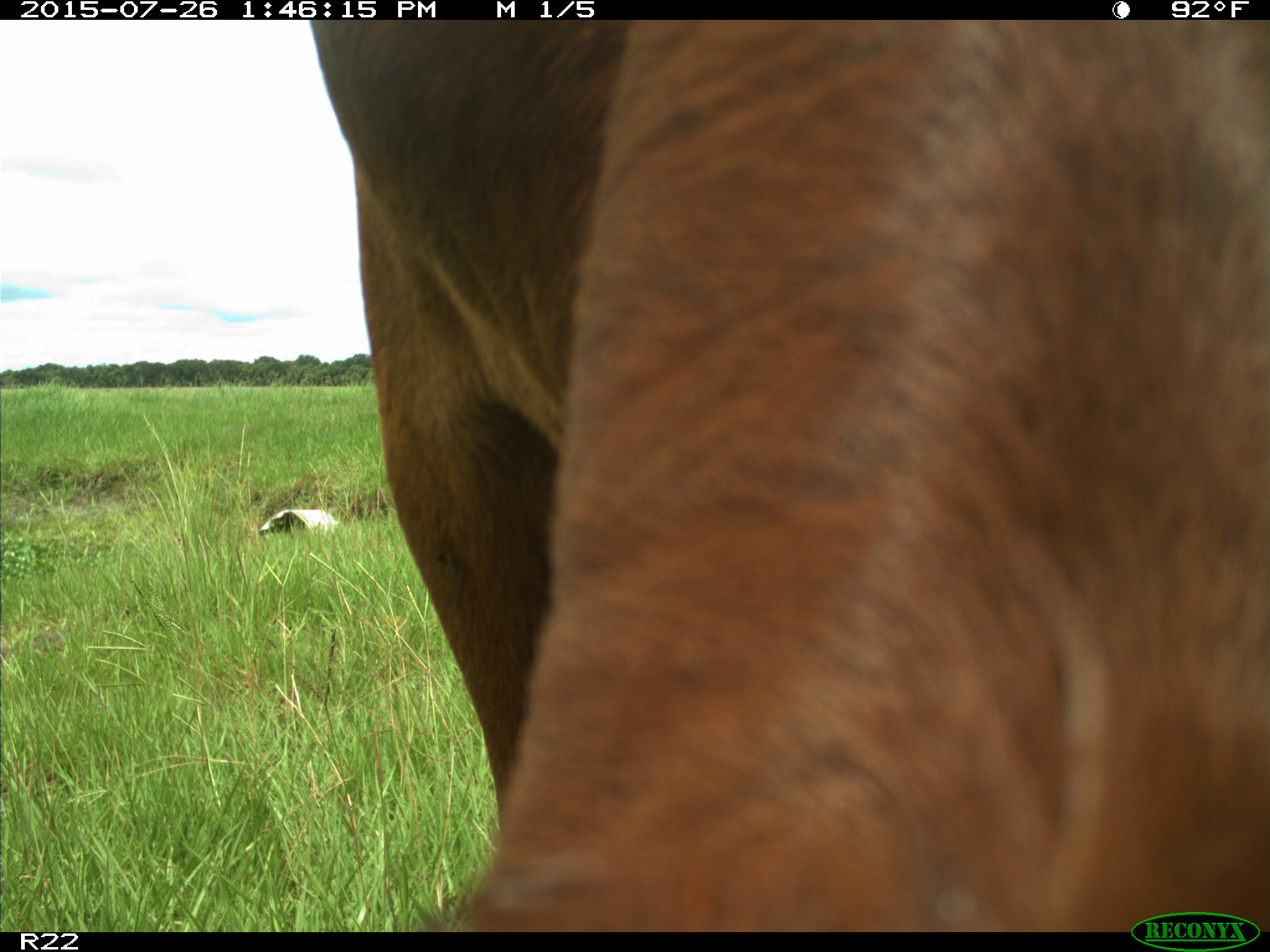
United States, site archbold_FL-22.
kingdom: Animalia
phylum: Chordata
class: Mammalia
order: Artiodactyla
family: Bovidae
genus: Bos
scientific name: Bos taurus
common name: domestic cow